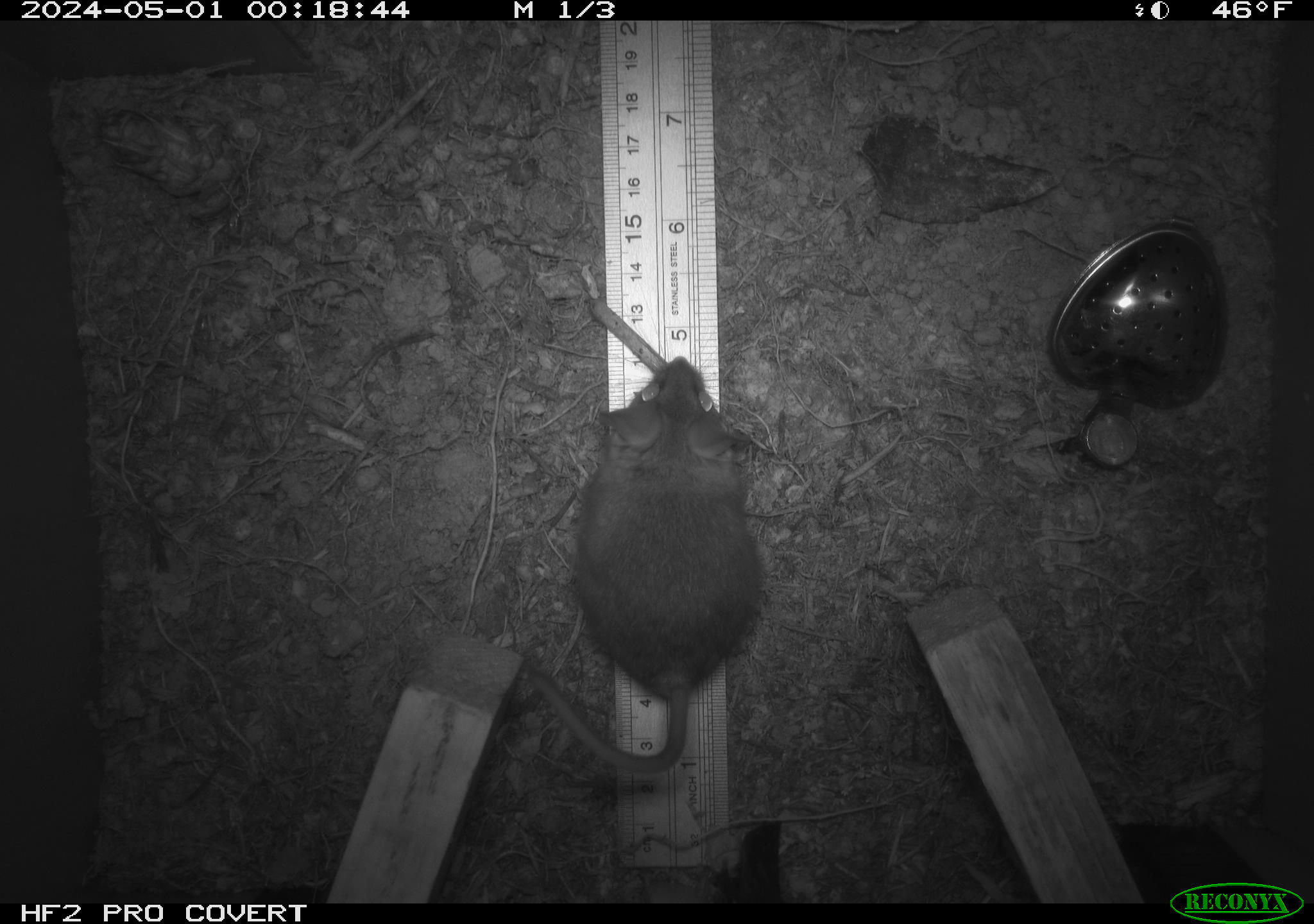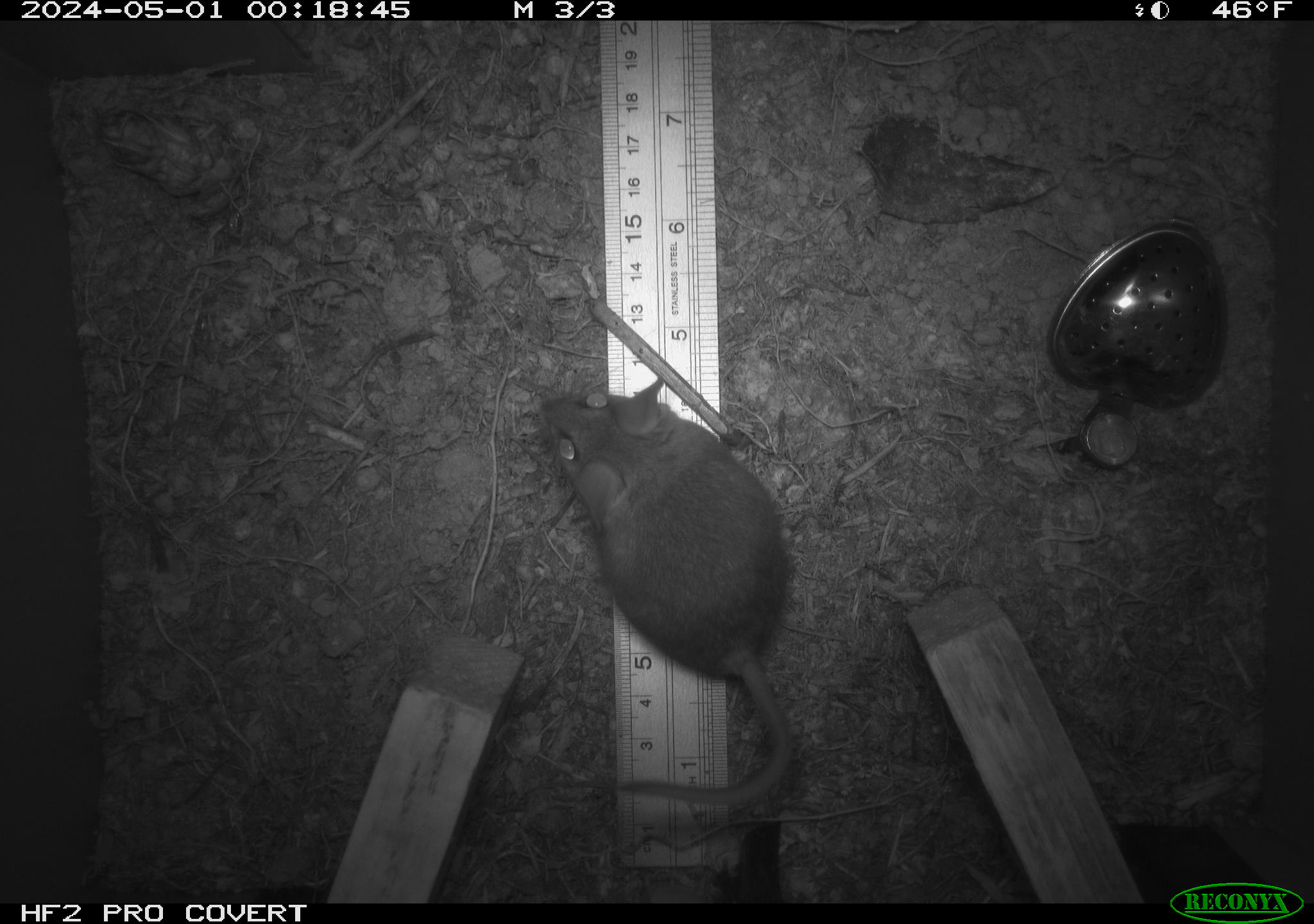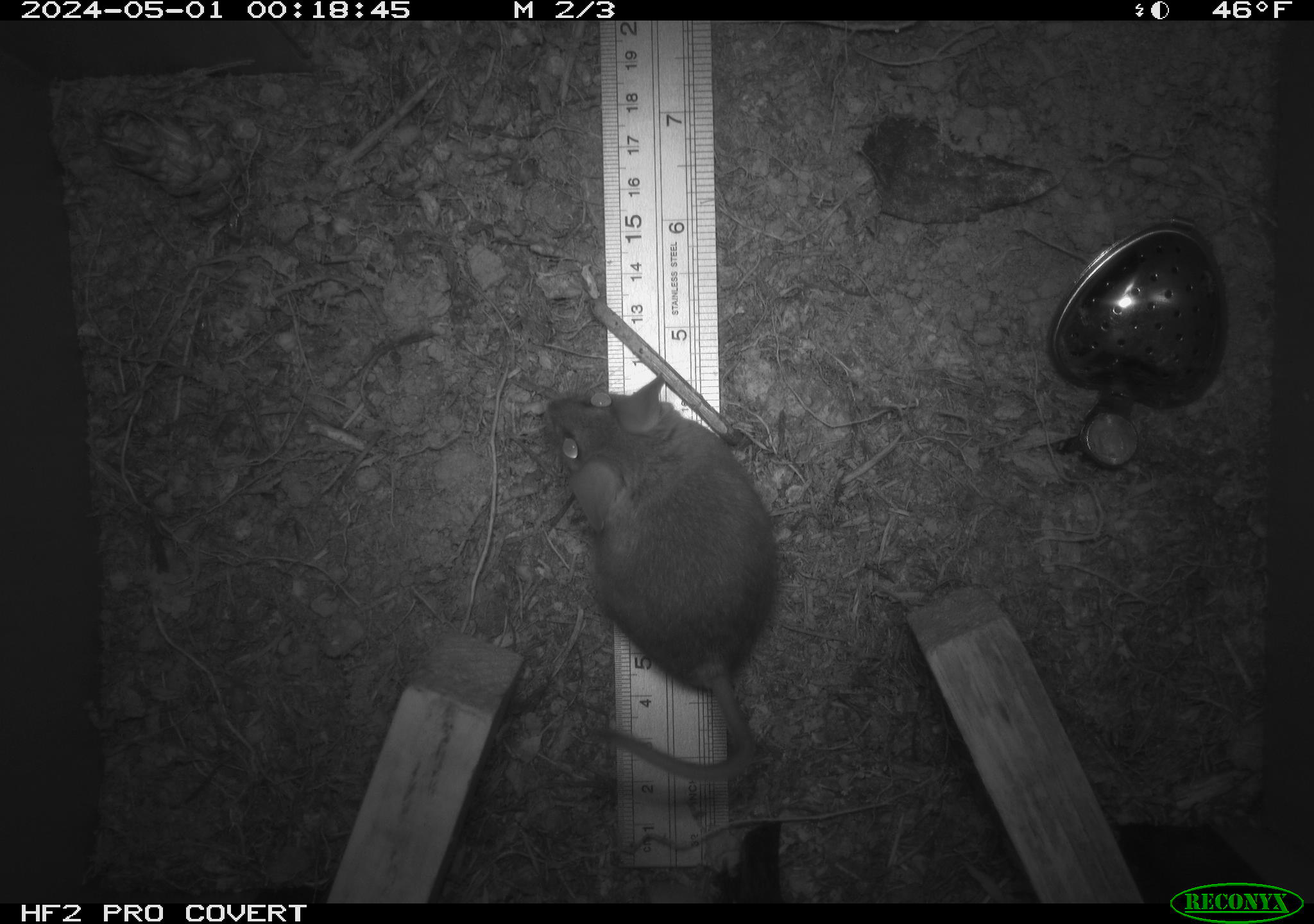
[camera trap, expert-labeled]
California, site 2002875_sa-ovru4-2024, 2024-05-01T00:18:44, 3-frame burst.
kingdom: Animalia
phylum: Chordata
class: Mammalia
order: Rodentia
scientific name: Rodentia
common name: mouse species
Mouse species (Rodentia).